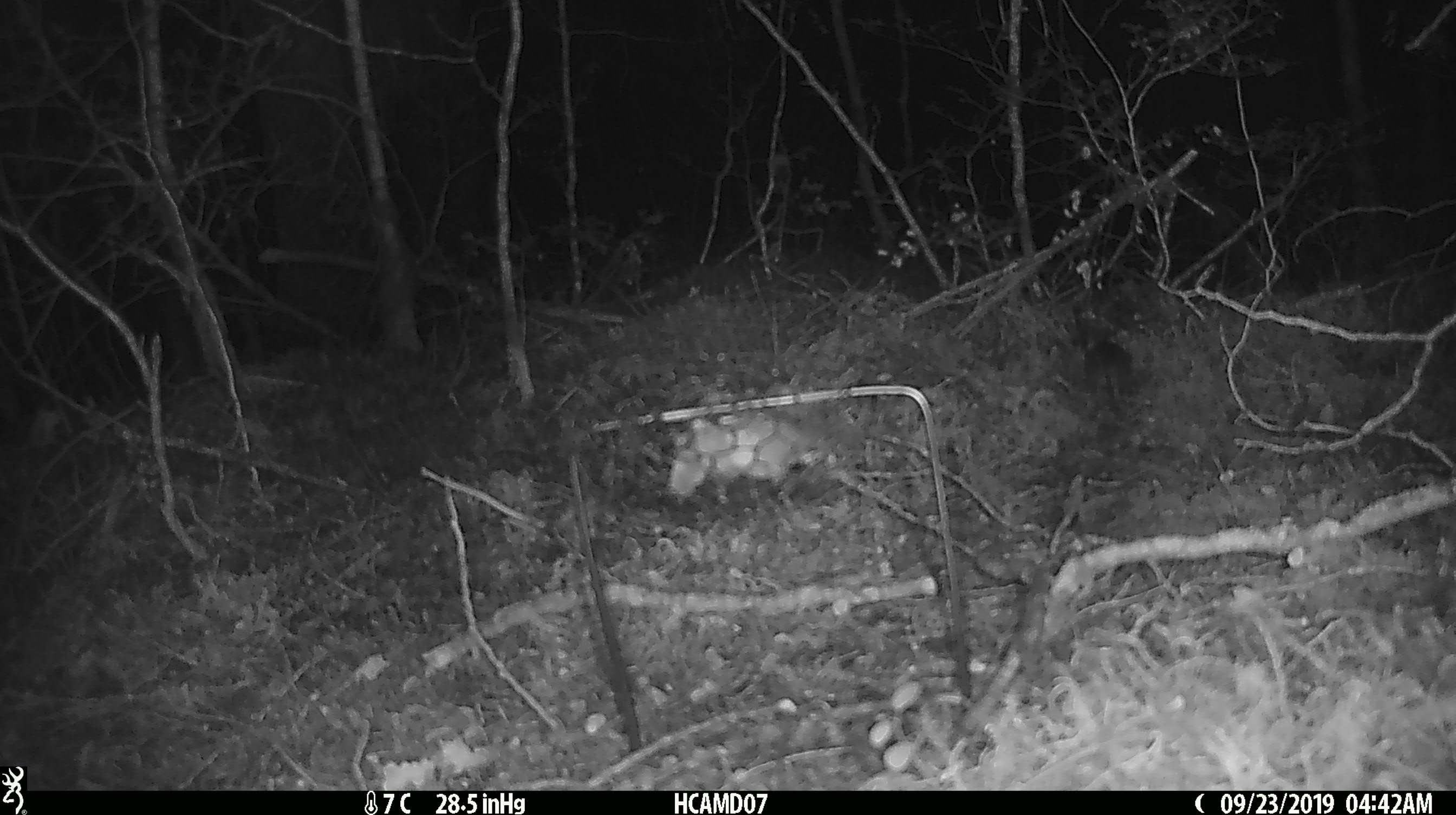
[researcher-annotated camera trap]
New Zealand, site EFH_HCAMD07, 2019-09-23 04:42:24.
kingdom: Animalia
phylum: Chordata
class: Mammalia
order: Rodentia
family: Muridae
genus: Mus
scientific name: Mus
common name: mouse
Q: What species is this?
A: Mouse (Mus).